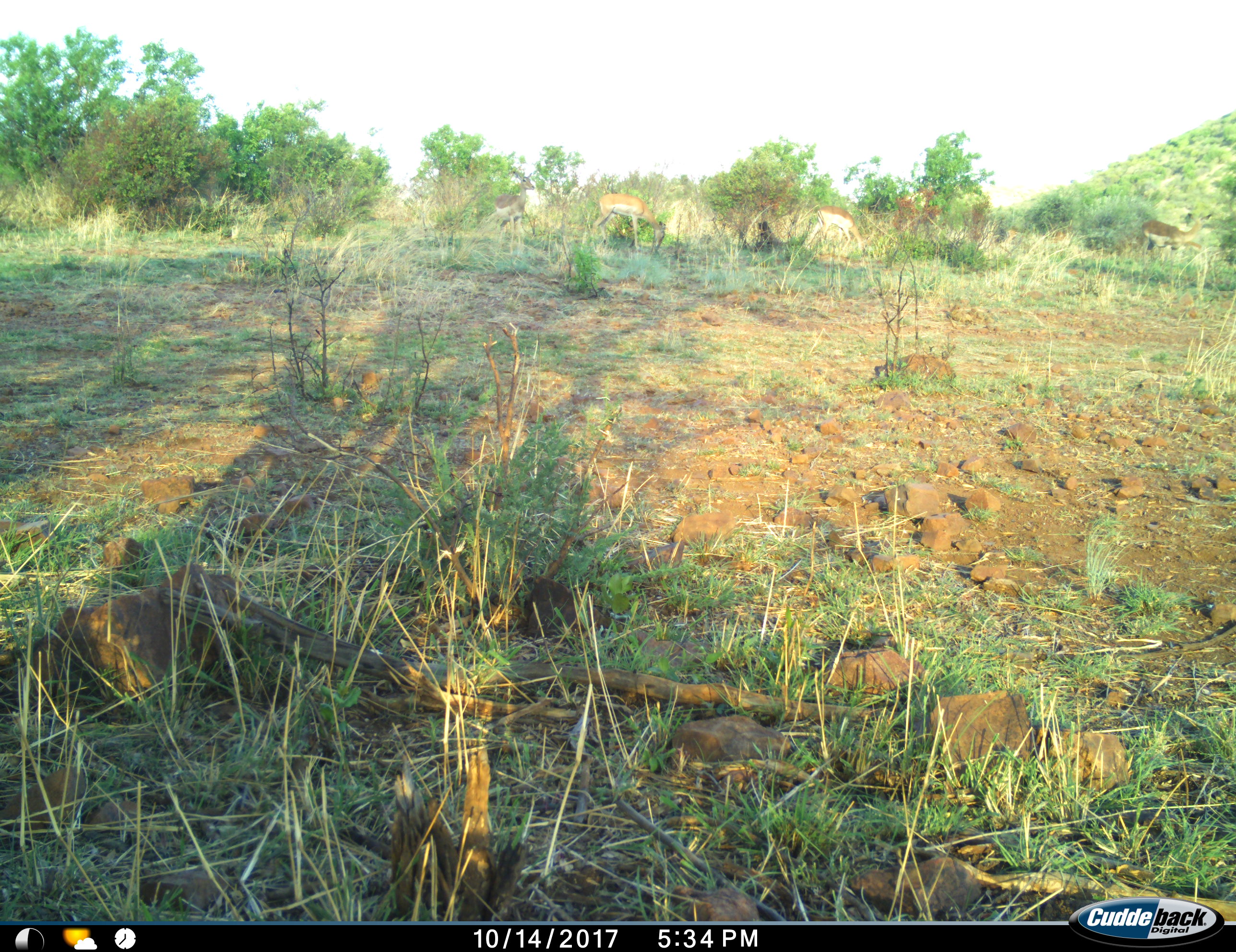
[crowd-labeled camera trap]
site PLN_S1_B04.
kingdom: Animalia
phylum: Chordata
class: Mammalia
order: Artiodactyla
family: Bovidae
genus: Aepyceros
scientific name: Aepyceros melampus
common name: impala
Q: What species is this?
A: Impala (Aepyceros melampus).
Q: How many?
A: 4.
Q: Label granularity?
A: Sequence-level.